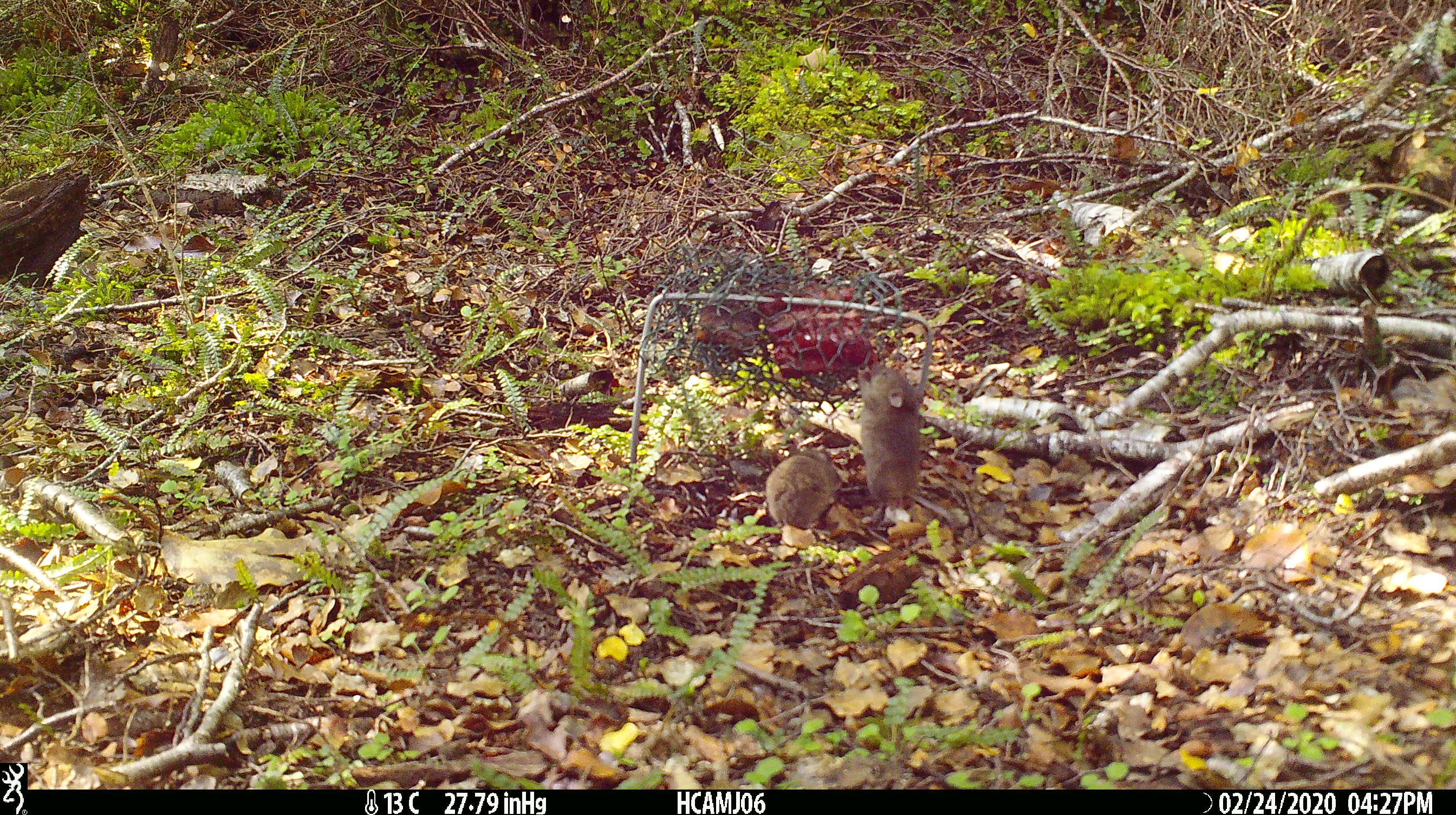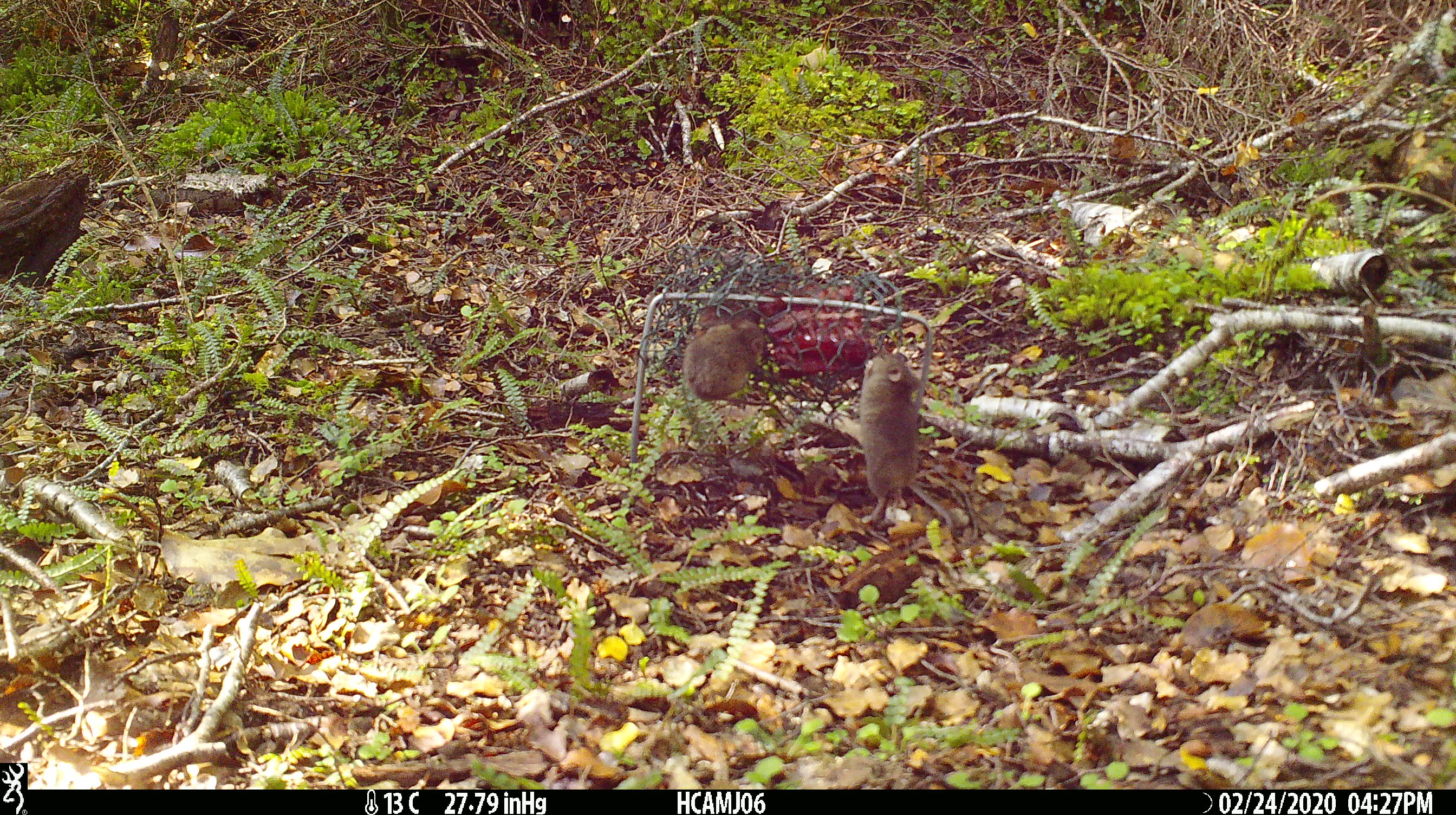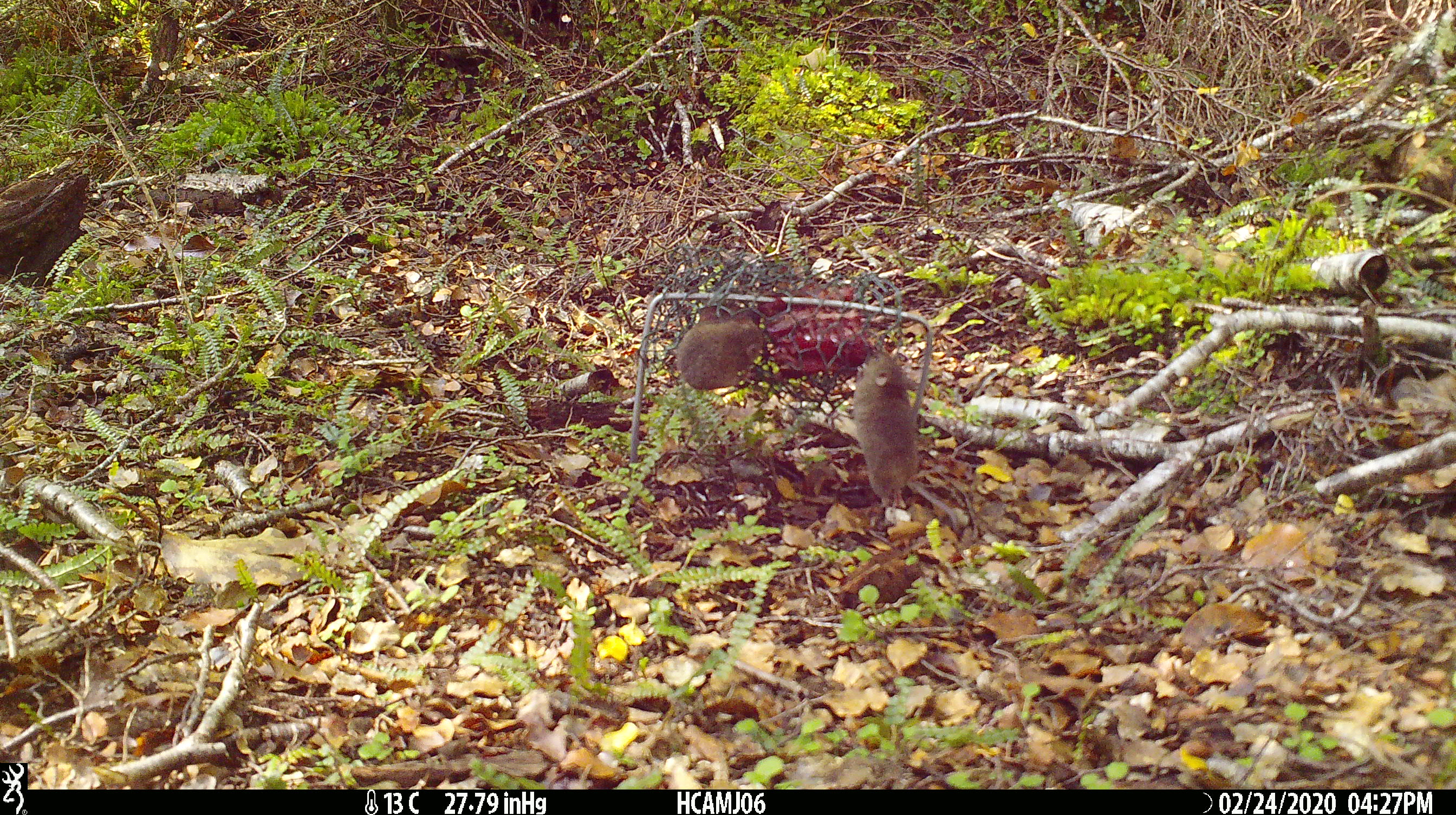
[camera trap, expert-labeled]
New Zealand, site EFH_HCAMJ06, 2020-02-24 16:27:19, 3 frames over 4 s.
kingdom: Animalia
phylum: Chordata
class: Mammalia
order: Rodentia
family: Muridae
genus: Mus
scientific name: Mus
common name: mouse